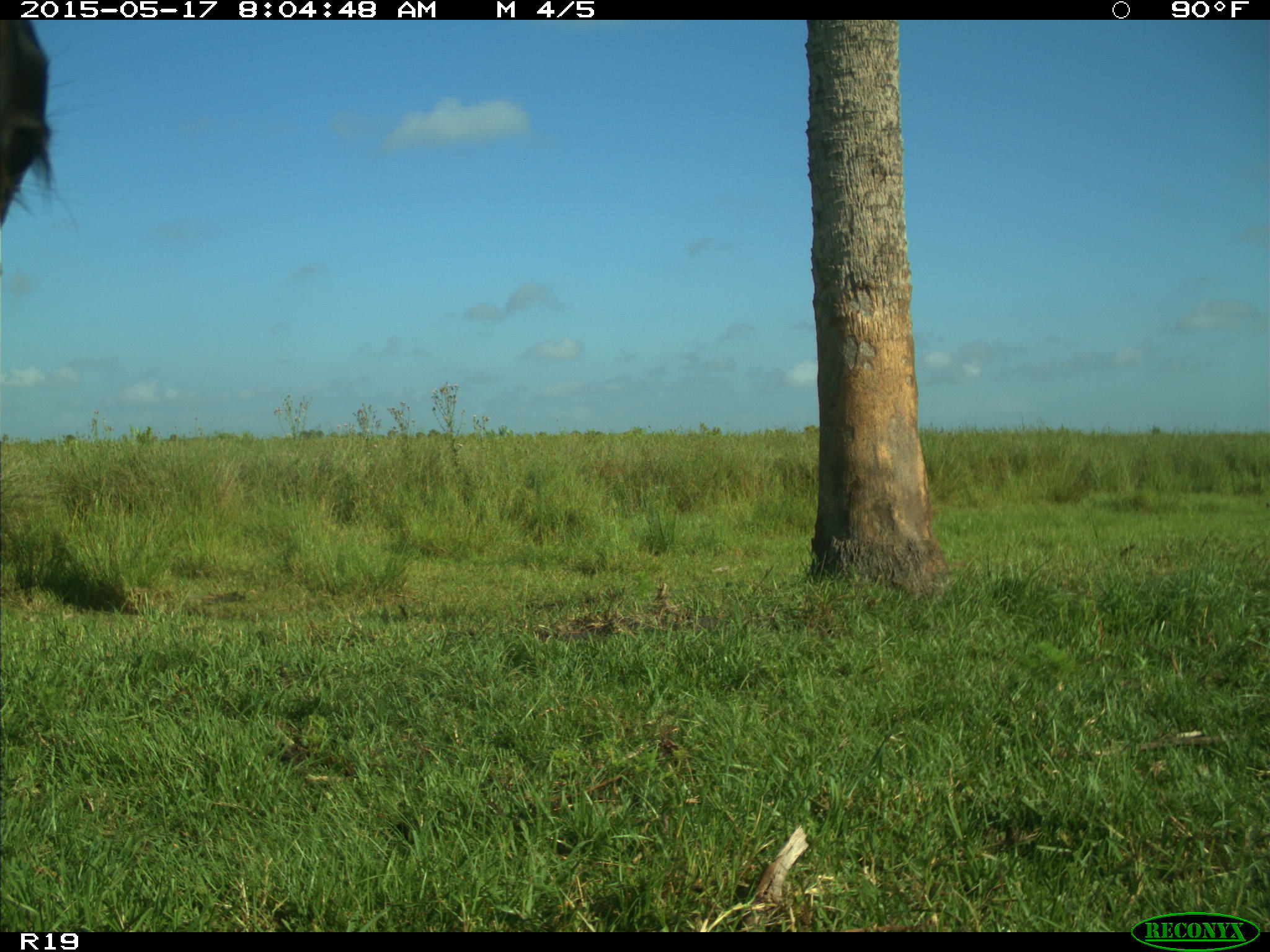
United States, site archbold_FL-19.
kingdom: Animalia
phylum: Chordata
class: Mammalia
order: Artiodactyla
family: Bovidae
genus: Bos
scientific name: Bos taurus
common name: domestic cow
Bos taurus (domestic cow).